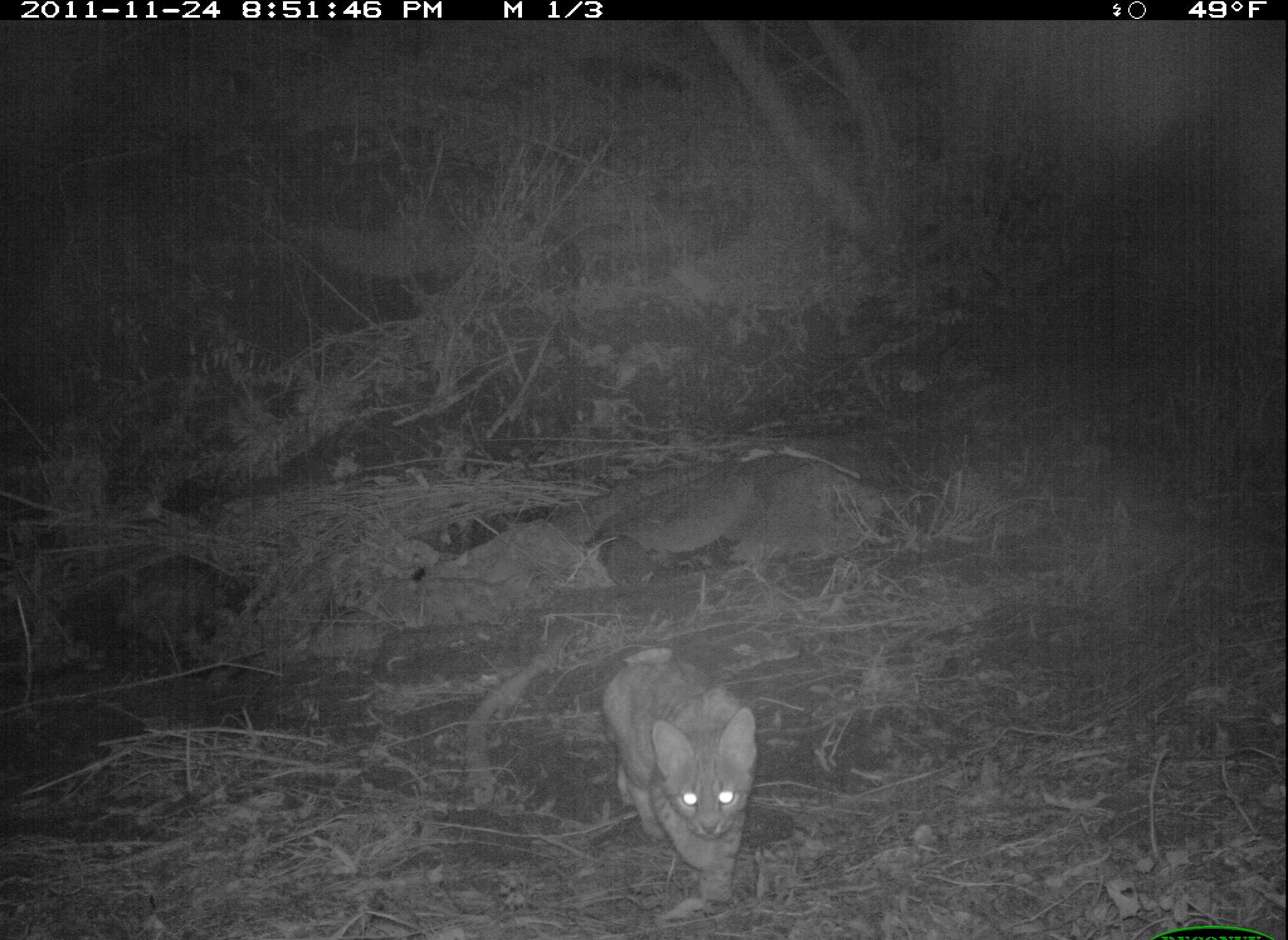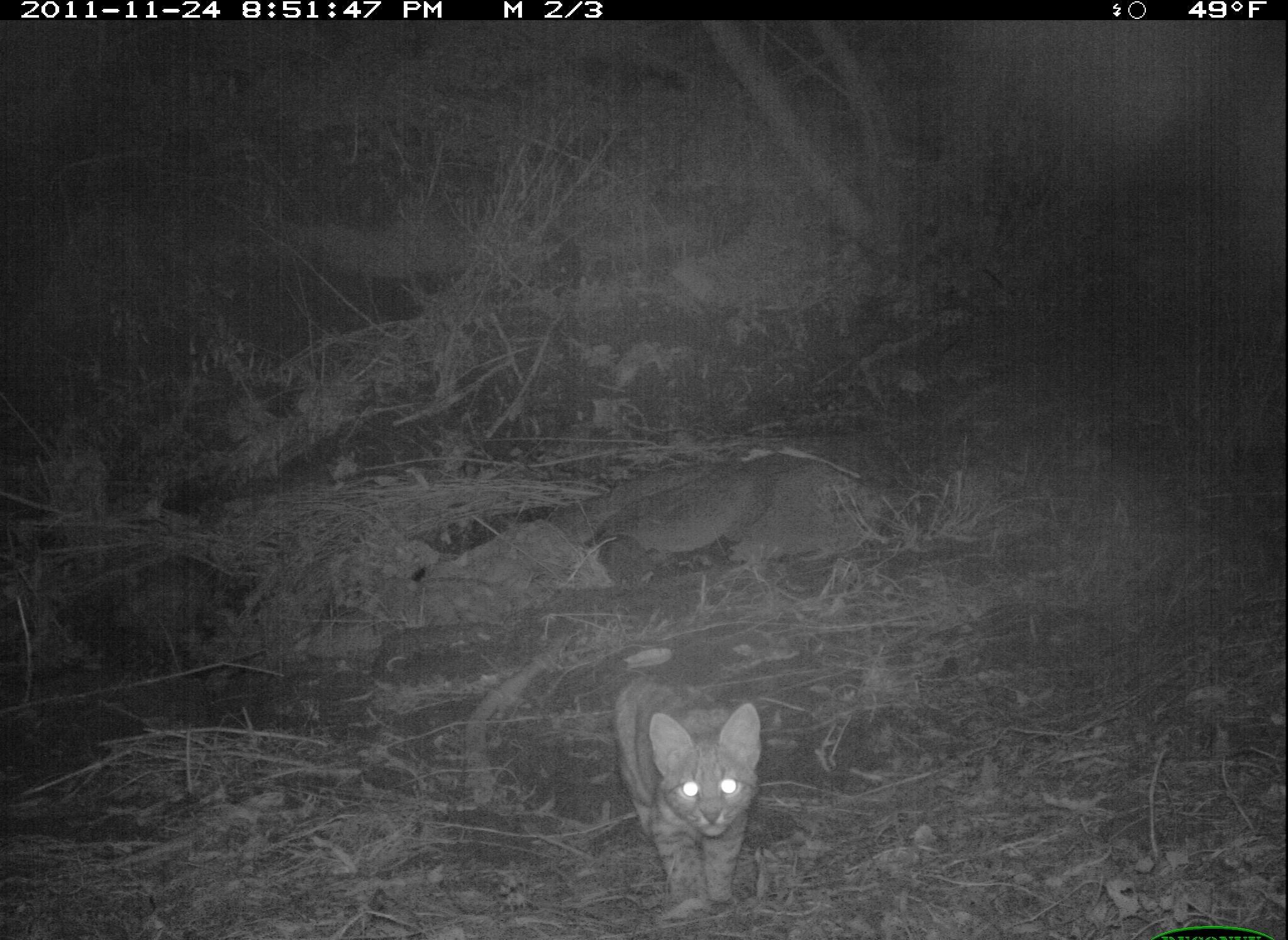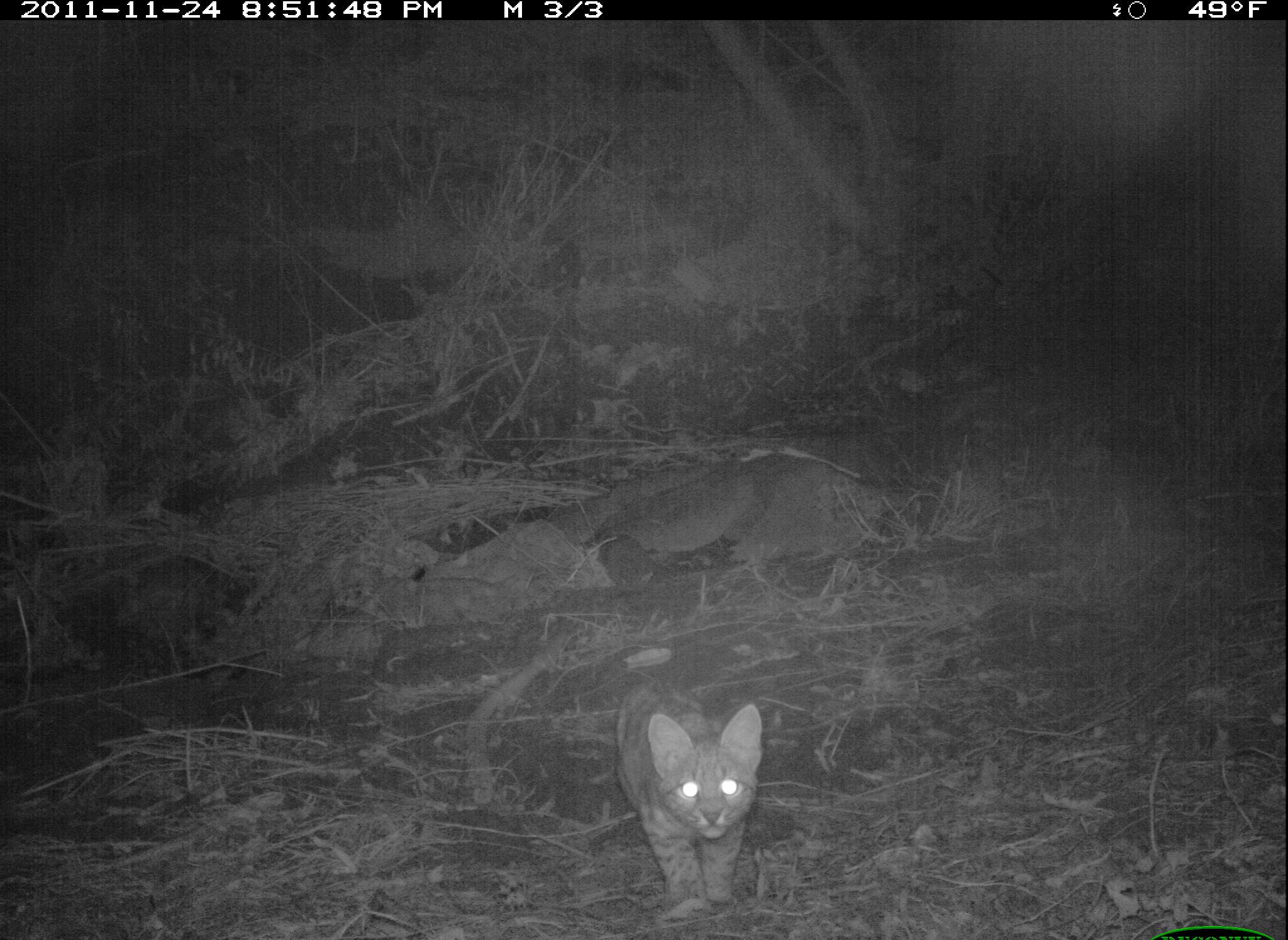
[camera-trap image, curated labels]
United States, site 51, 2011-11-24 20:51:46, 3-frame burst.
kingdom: Animalia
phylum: Chordata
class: Mammalia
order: Carnivora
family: Felidae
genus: Lynx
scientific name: Lynx rufus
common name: bobcat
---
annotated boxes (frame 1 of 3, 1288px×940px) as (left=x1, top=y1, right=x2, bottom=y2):
bobcat: (left=586, top=638, right=771, bottom=902)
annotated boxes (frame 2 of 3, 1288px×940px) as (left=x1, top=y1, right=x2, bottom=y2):
bobcat: (left=602, top=668, right=797, bottom=916)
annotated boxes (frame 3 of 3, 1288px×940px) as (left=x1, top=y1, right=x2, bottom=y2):
bobcat: (left=604, top=665, right=779, bottom=915)